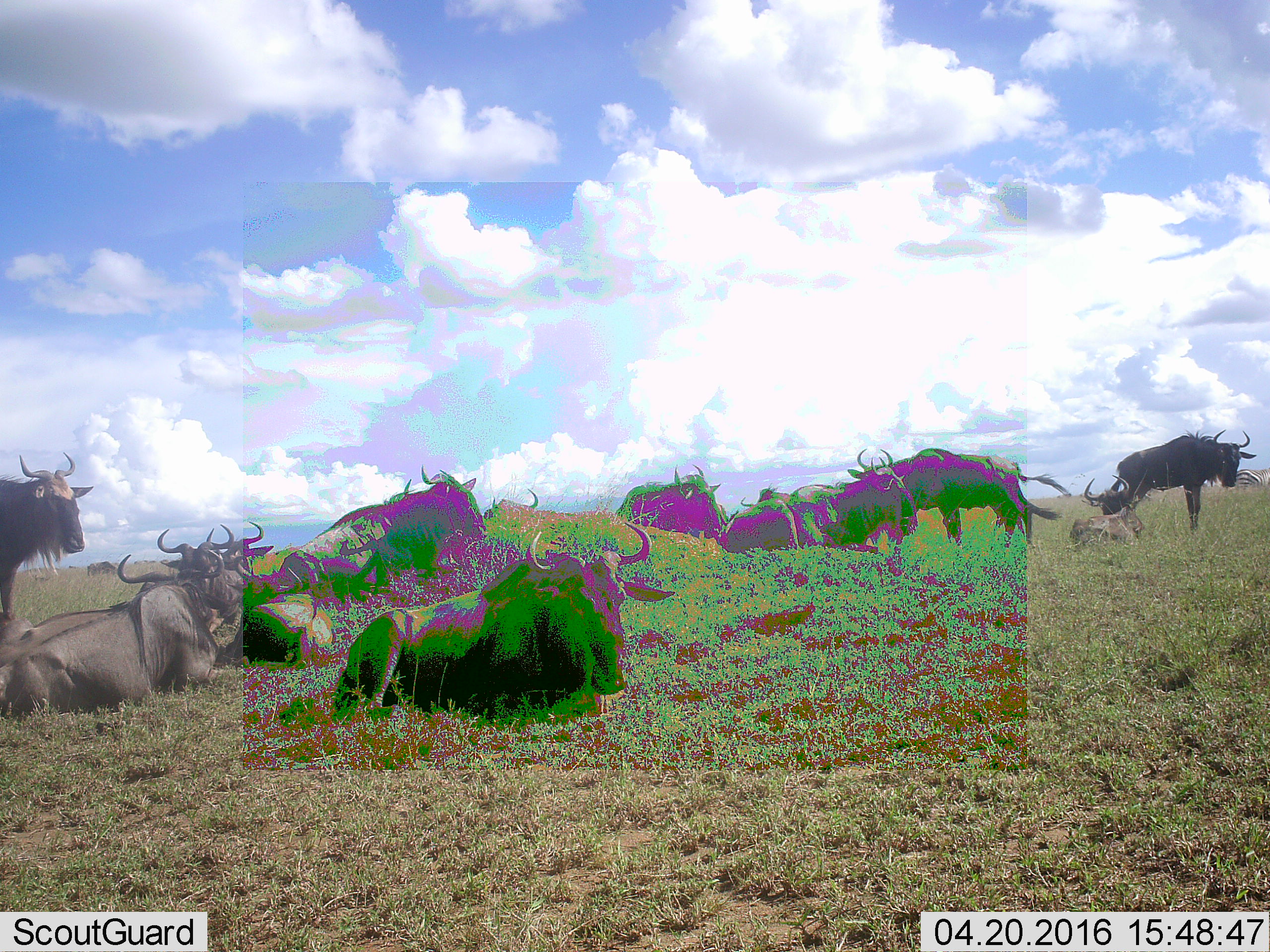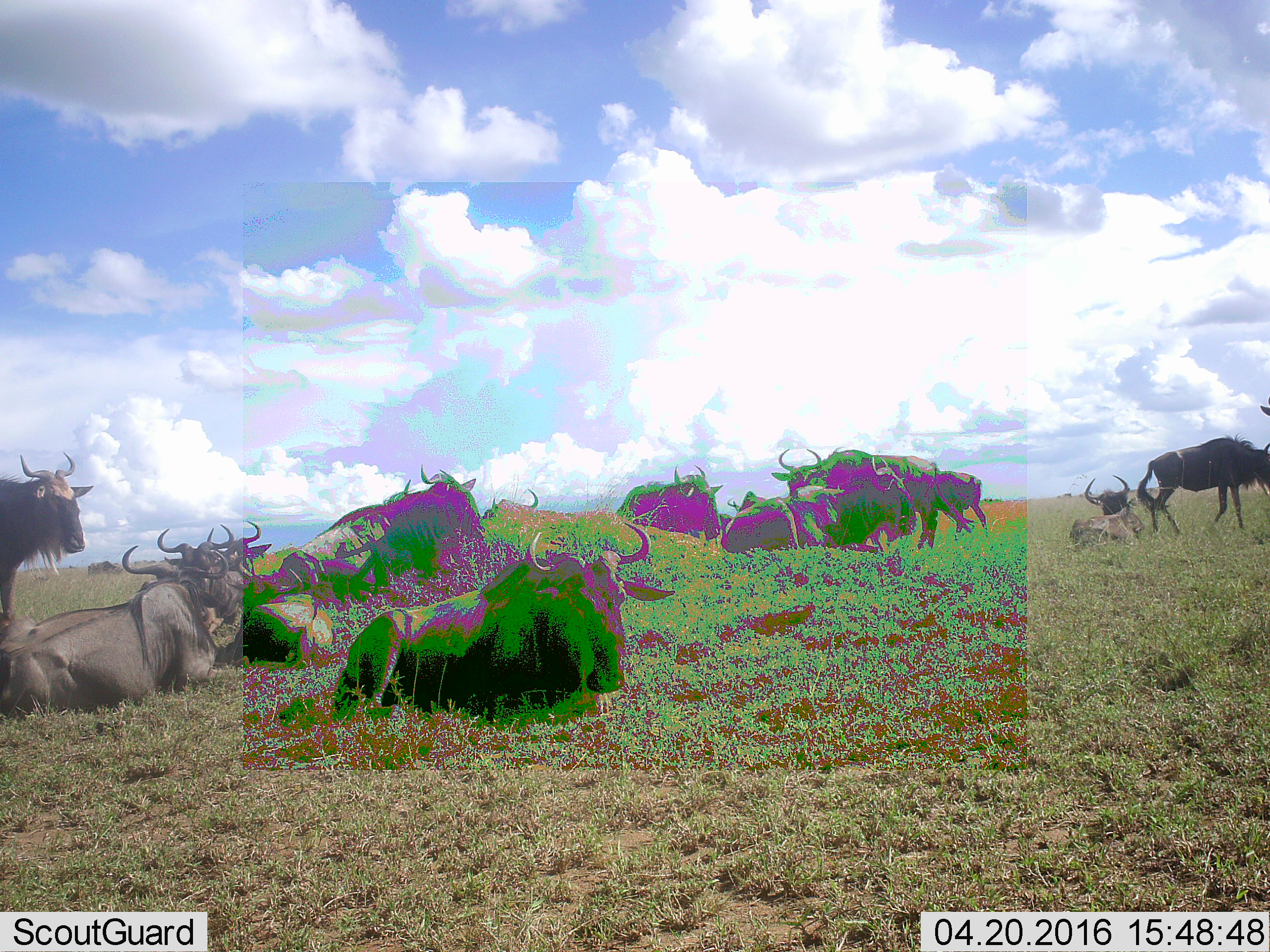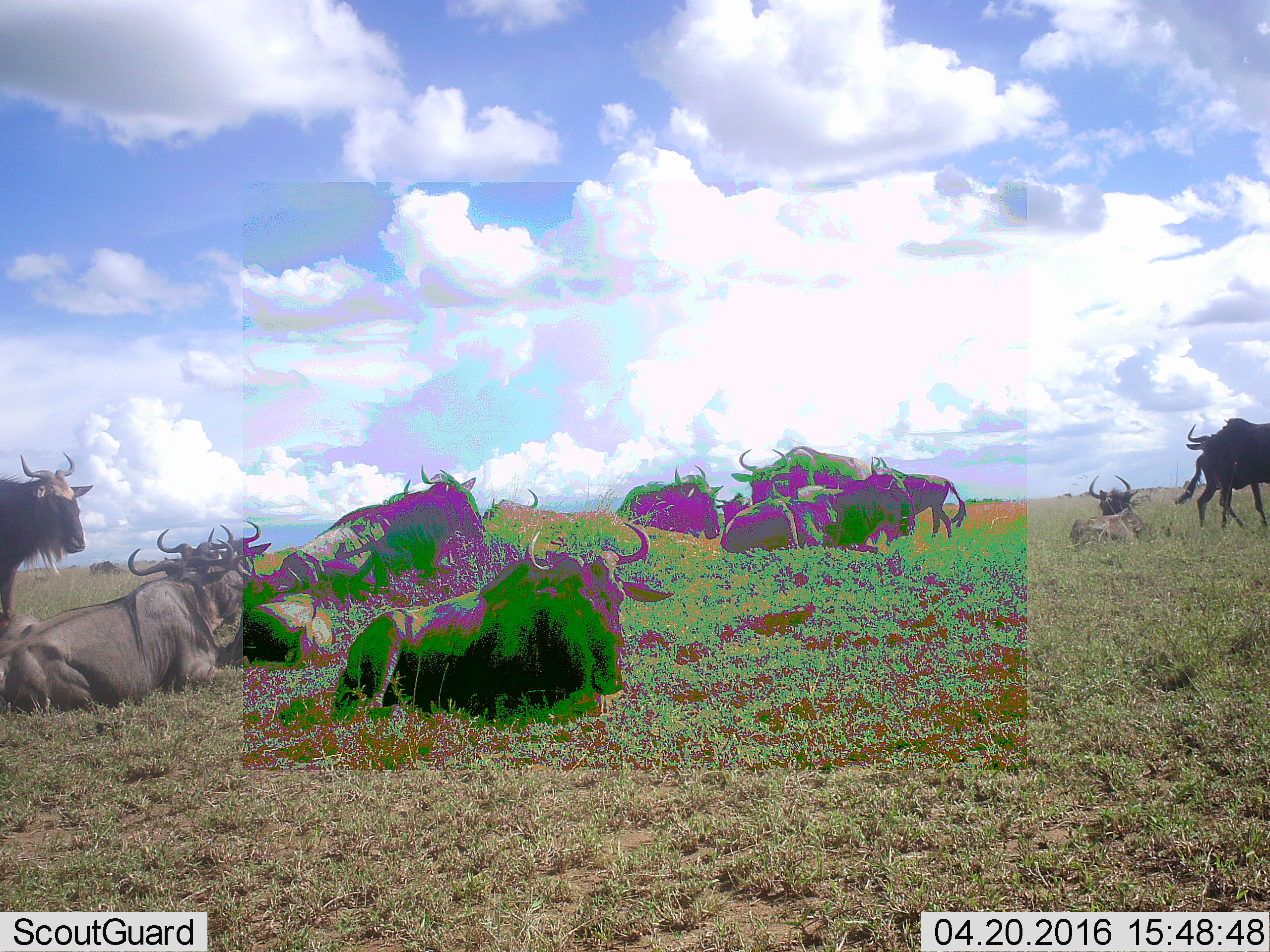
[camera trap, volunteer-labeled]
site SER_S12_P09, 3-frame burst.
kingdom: Animalia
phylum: Chordata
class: Mammalia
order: Artiodactyla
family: Bovidae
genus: Connochaetes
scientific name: Connochaetes taurinus taurinus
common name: blue wildebeest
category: wildebeestblue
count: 11-50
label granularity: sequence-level